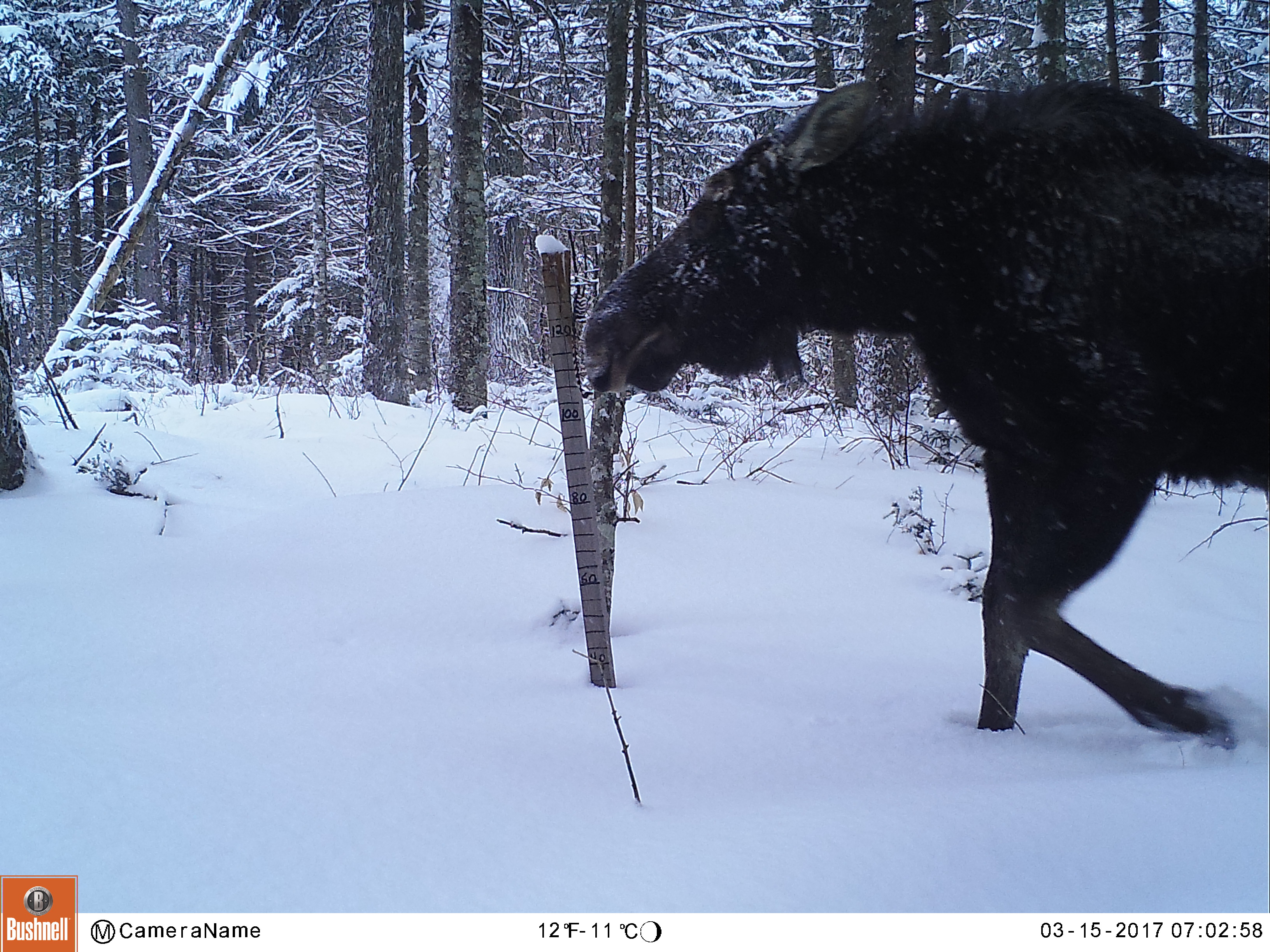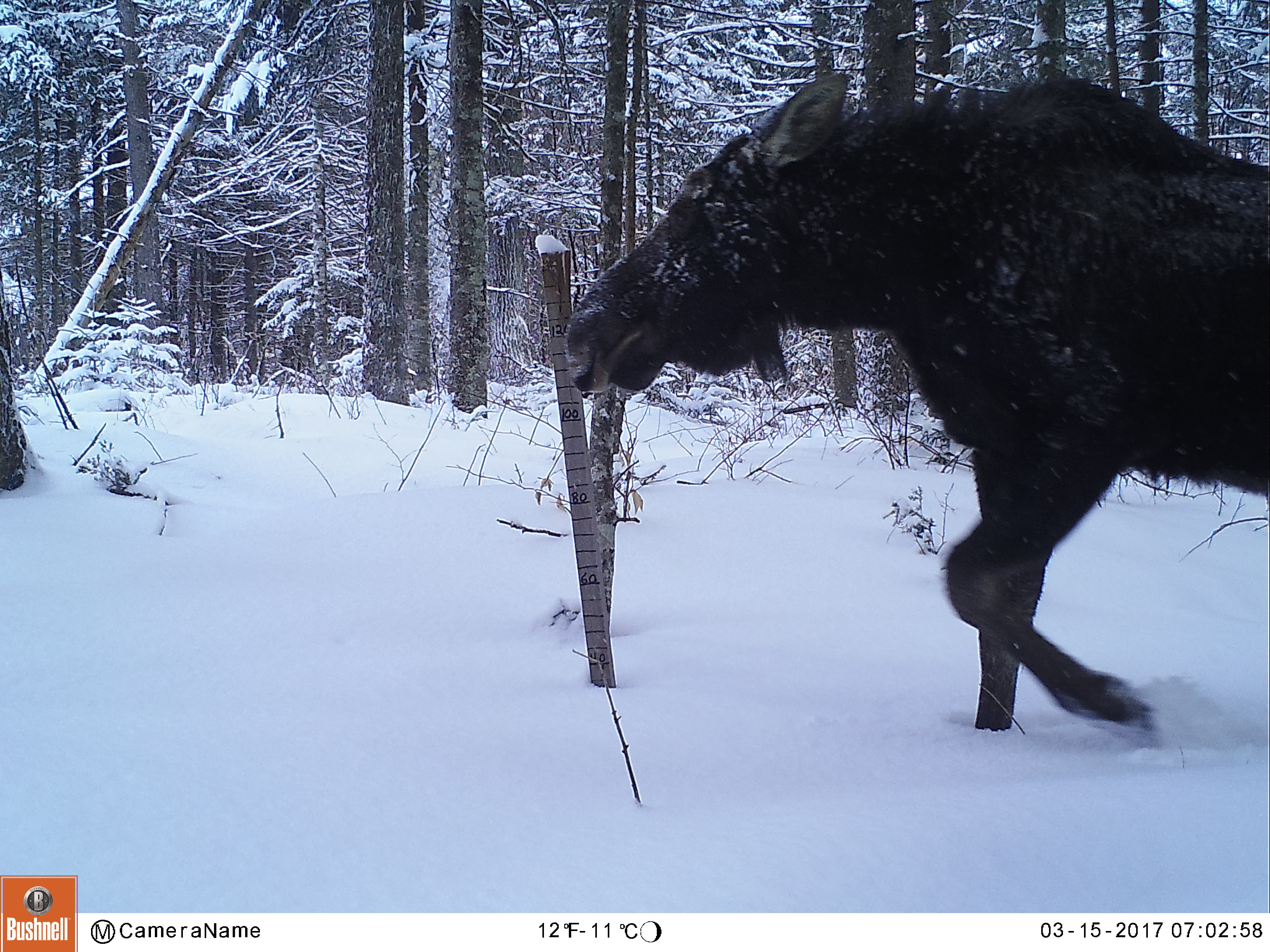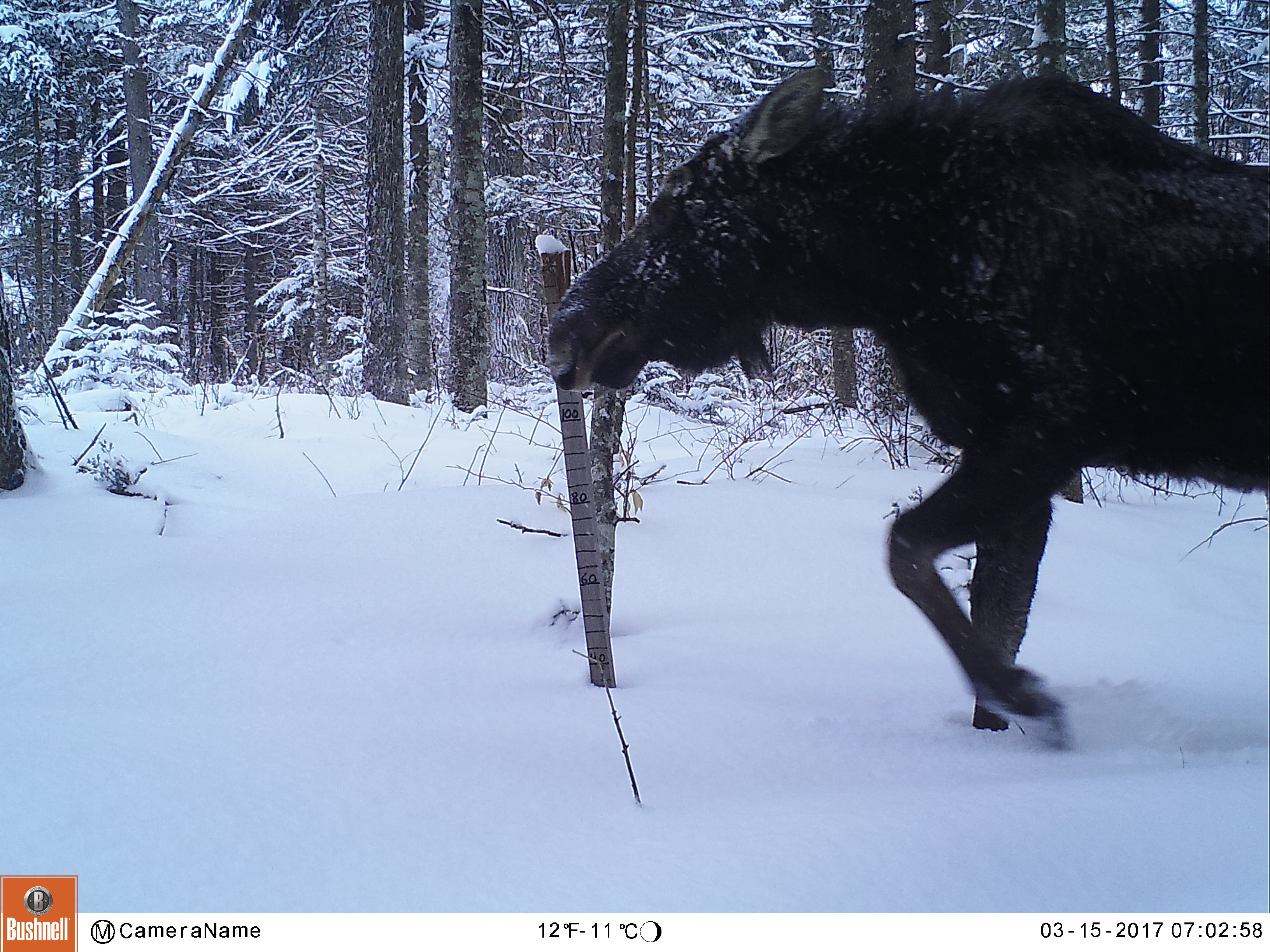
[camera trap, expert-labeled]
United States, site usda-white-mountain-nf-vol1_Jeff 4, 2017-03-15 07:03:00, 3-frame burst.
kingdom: Animalia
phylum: Chordata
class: Mammalia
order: Artiodactyla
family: Cervidae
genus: Alces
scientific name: Alces alces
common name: moose